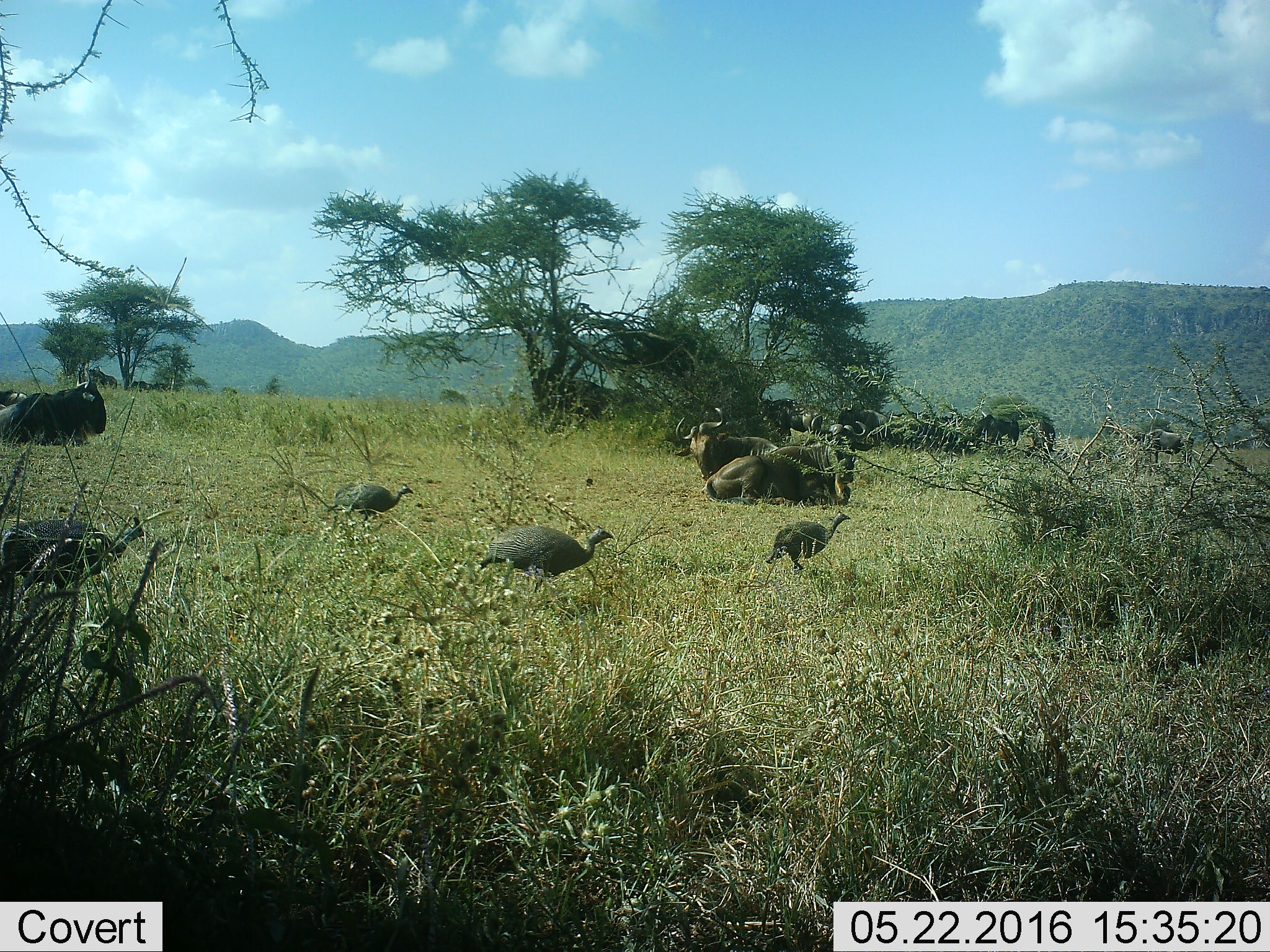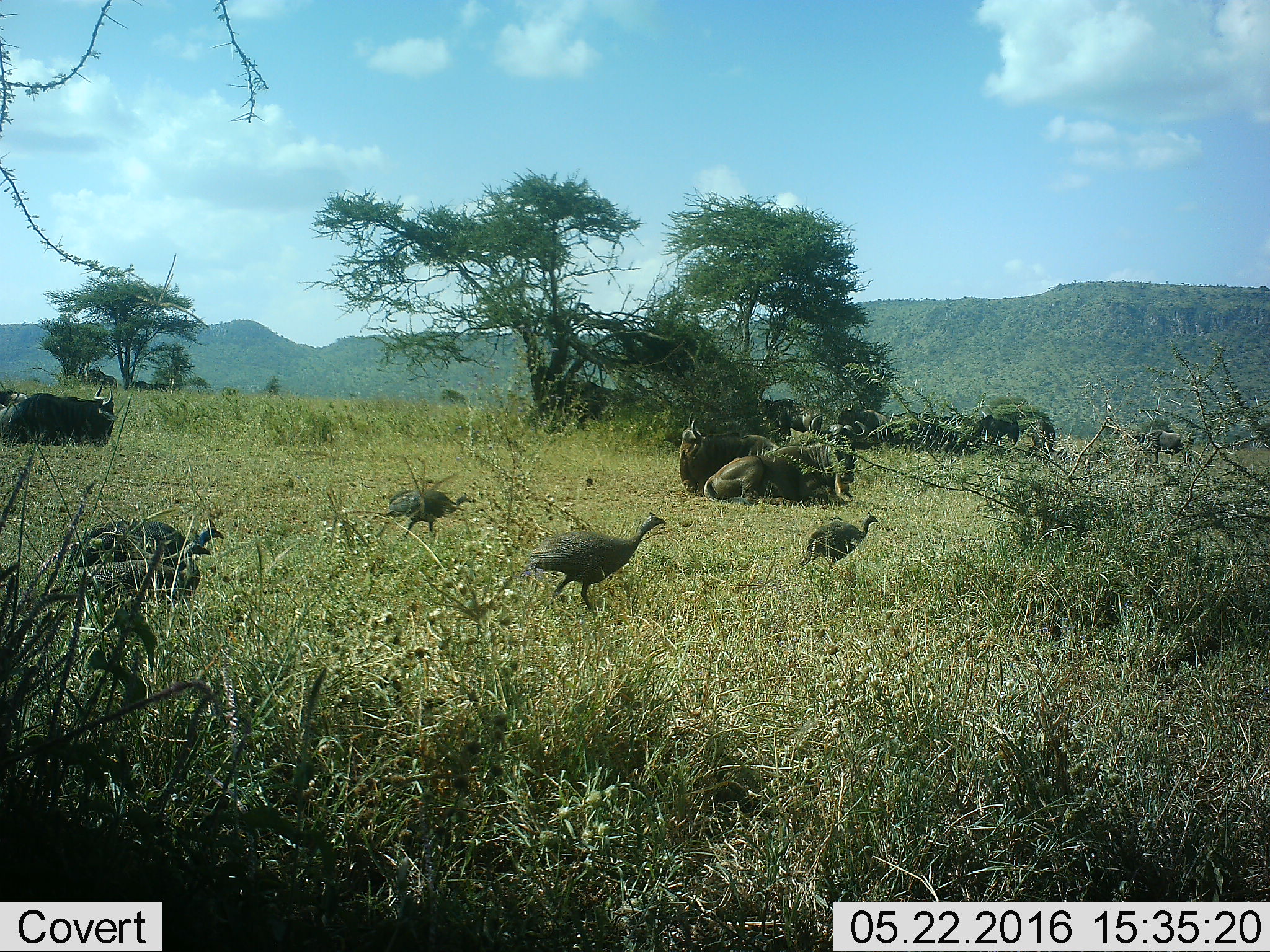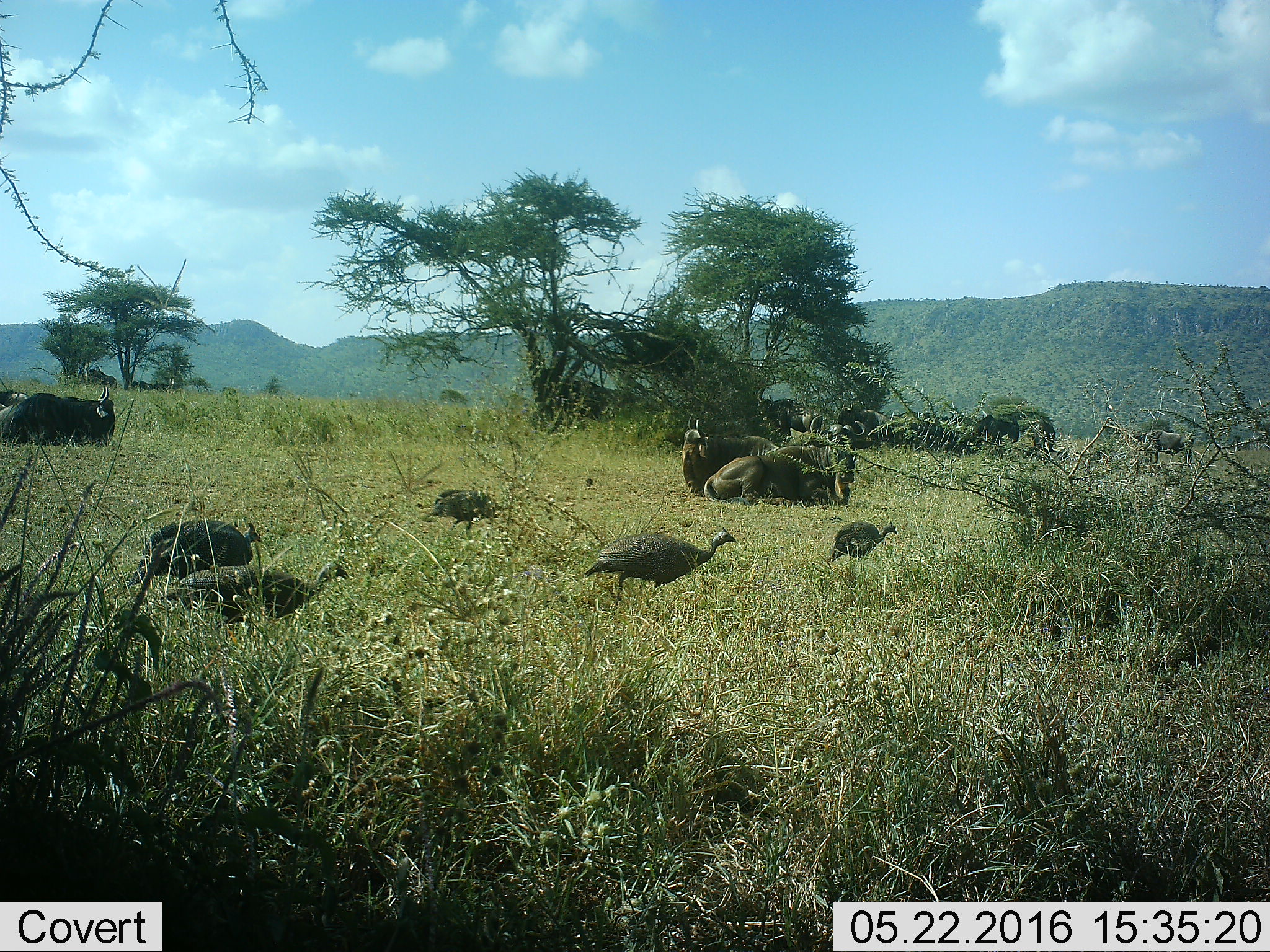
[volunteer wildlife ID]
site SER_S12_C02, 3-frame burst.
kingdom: Animalia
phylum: Chordata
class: Aves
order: Galliformes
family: Numididae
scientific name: Numididae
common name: guineafowl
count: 5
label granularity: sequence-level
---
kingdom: Animalia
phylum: Chordata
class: Mammalia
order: Artiodactyla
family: Bovidae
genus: Connochaetes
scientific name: Connochaetes taurinus taurinus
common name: blue wildebeest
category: wildebeestblue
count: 11-50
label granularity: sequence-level